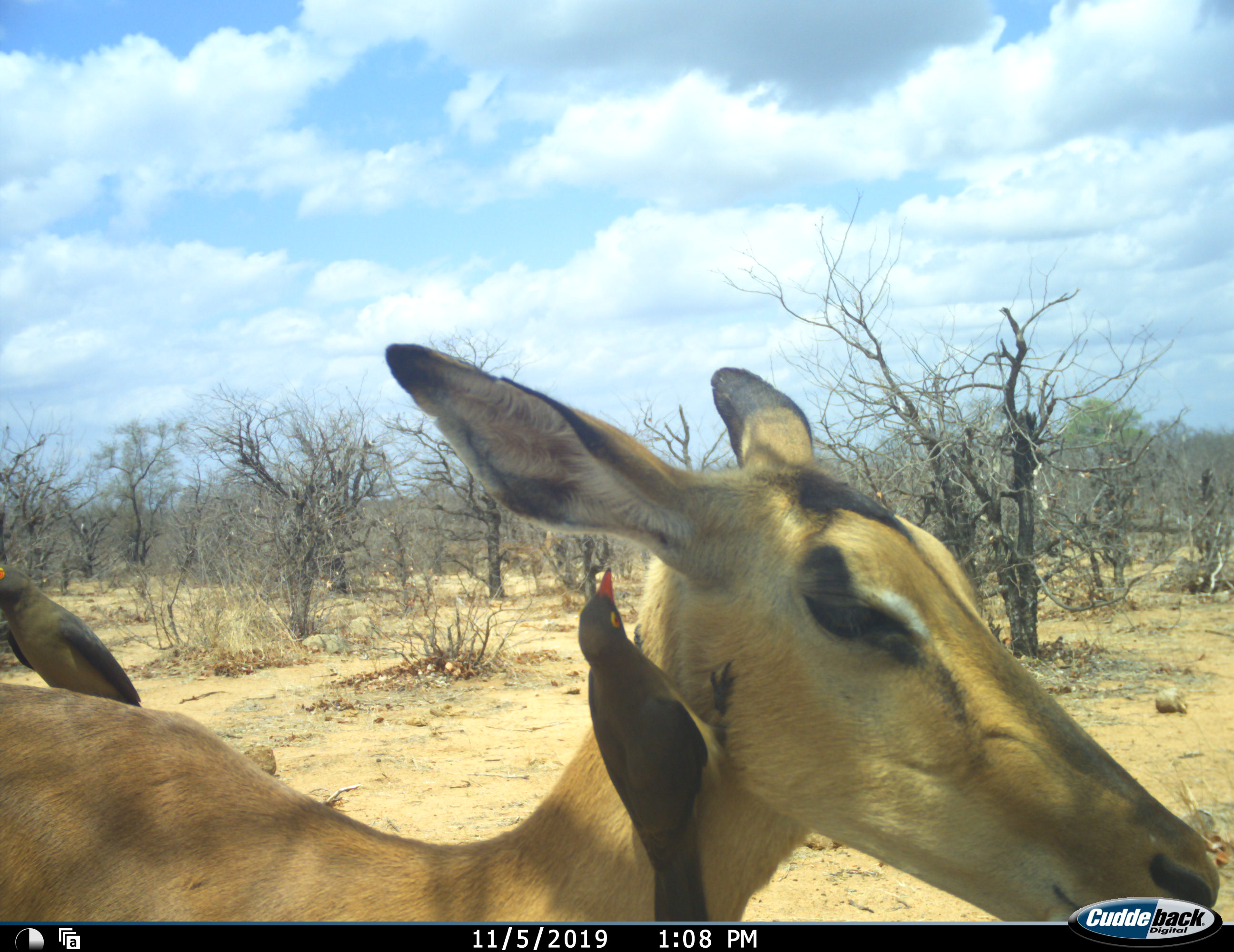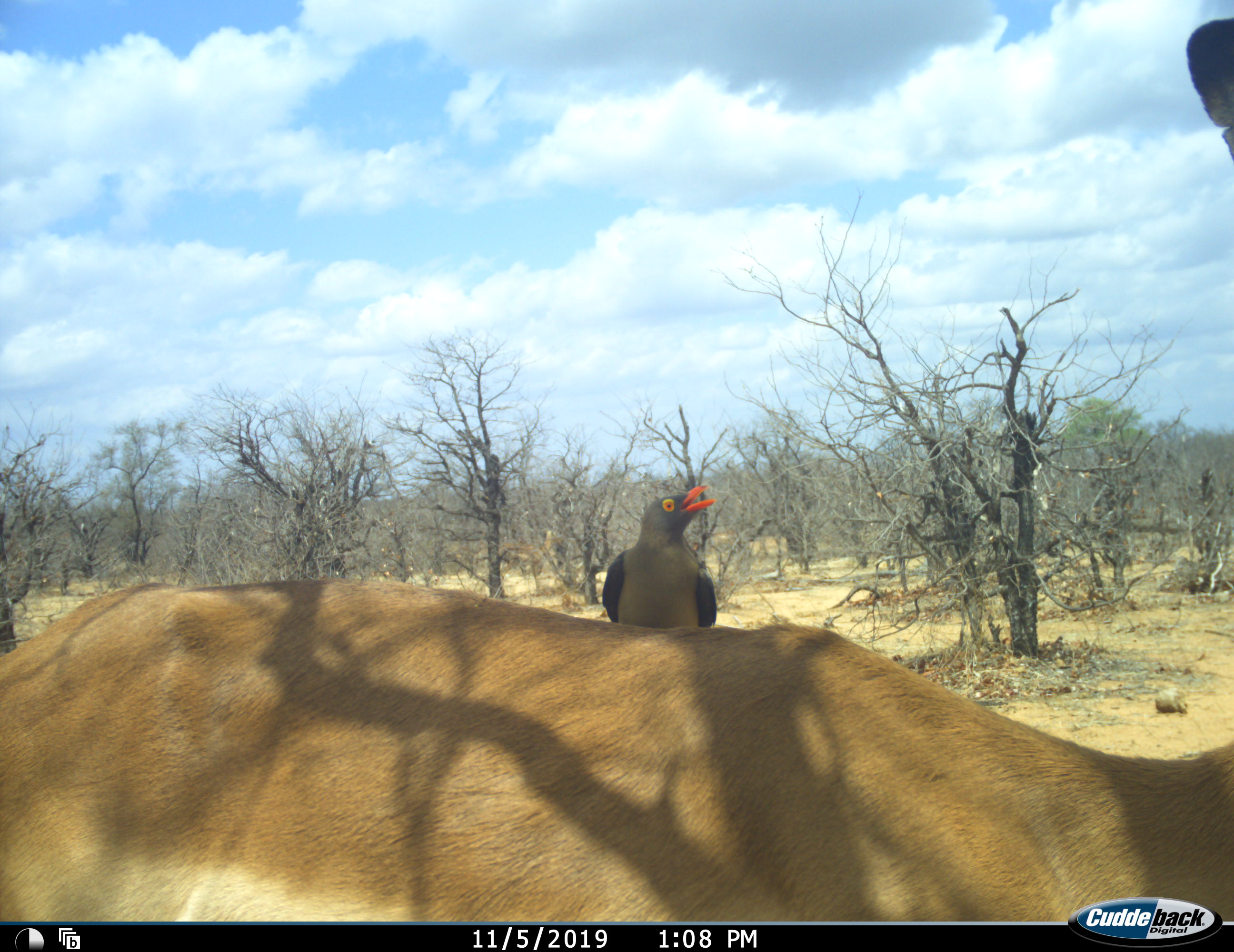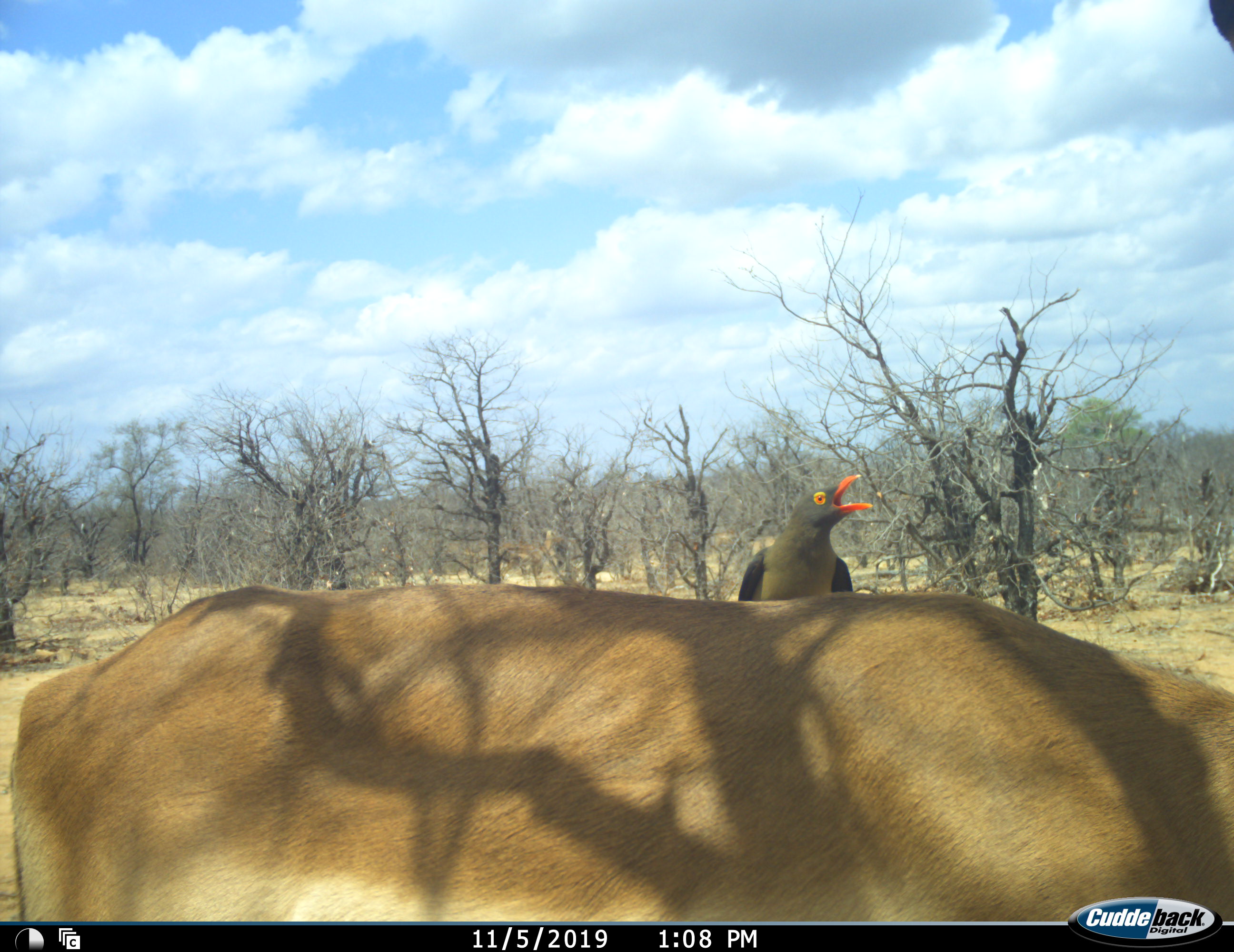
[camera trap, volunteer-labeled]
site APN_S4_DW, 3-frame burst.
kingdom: Animalia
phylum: Chordata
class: Aves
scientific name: Aves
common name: bird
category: birdother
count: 2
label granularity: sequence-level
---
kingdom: Animalia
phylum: Chordata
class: Mammalia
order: Artiodactyla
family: Bovidae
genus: Aepyceros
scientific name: Aepyceros melampus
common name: impala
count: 1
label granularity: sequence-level